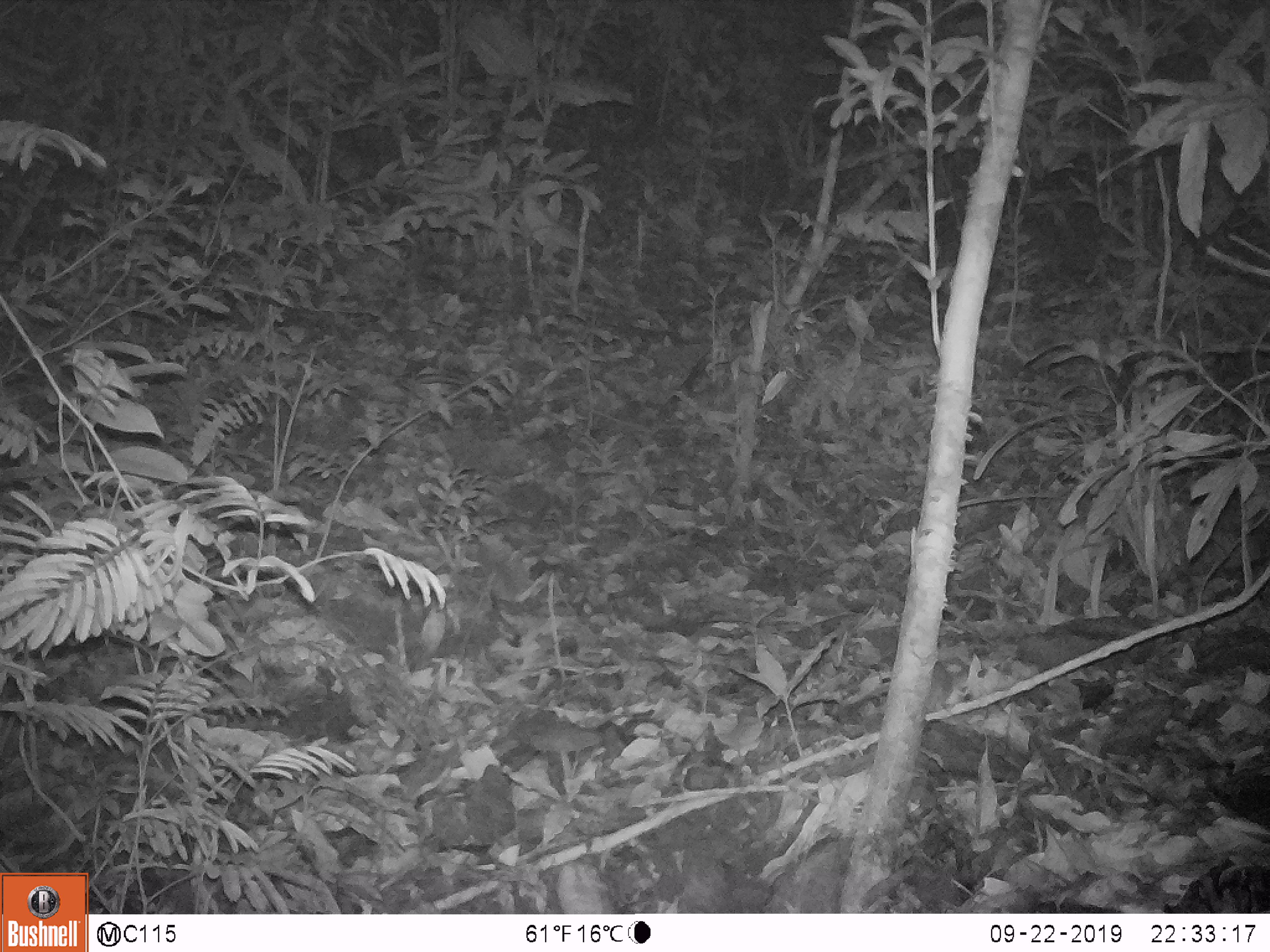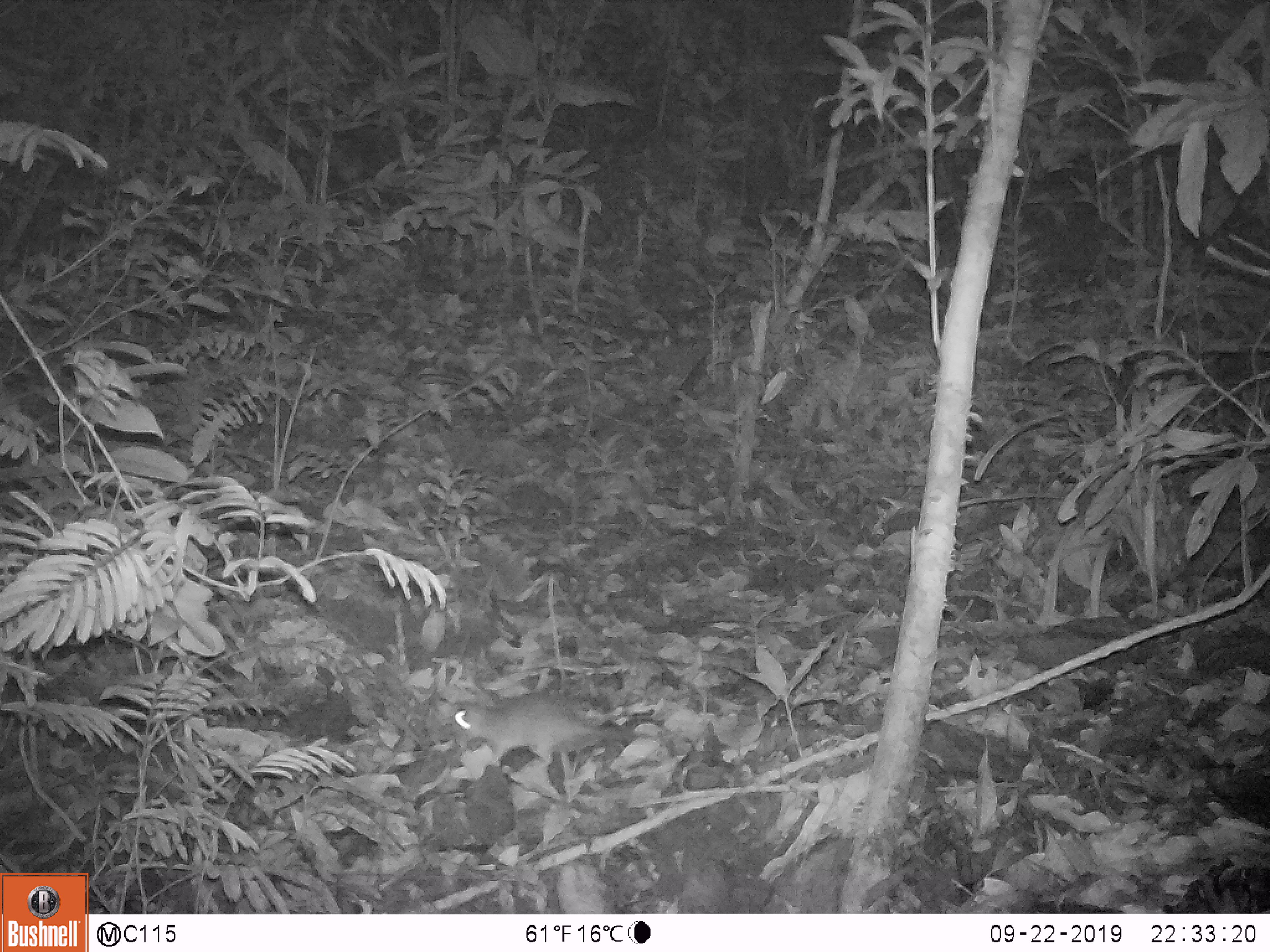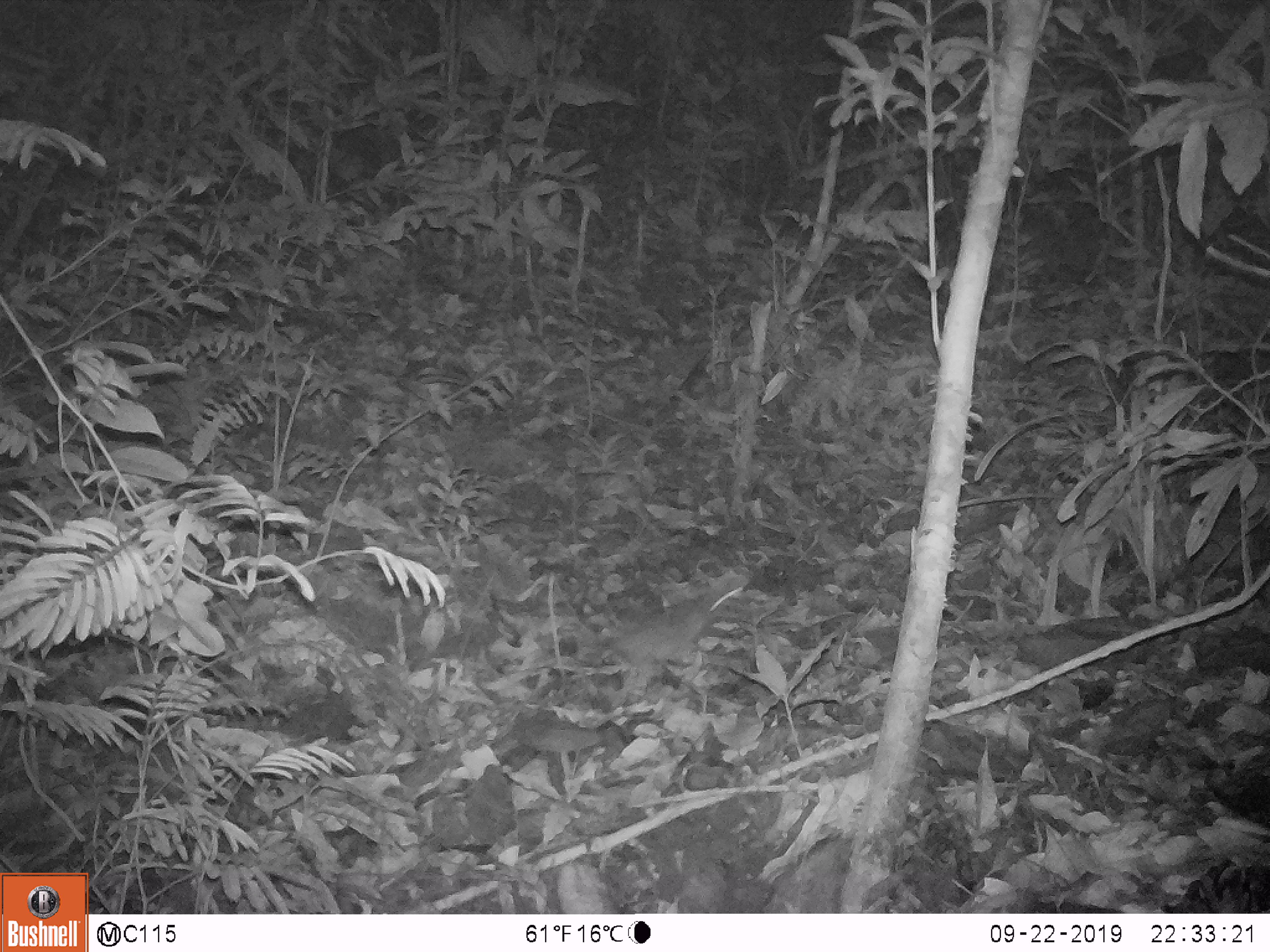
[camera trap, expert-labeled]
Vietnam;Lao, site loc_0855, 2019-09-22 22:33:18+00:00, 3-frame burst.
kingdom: Animalia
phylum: Chordata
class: Mammalia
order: Rodentia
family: Muridae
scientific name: Muridae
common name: old-world mice and rats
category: unidentified murid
Unidentified murid (old-world mice and rats) (Muridae). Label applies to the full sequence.